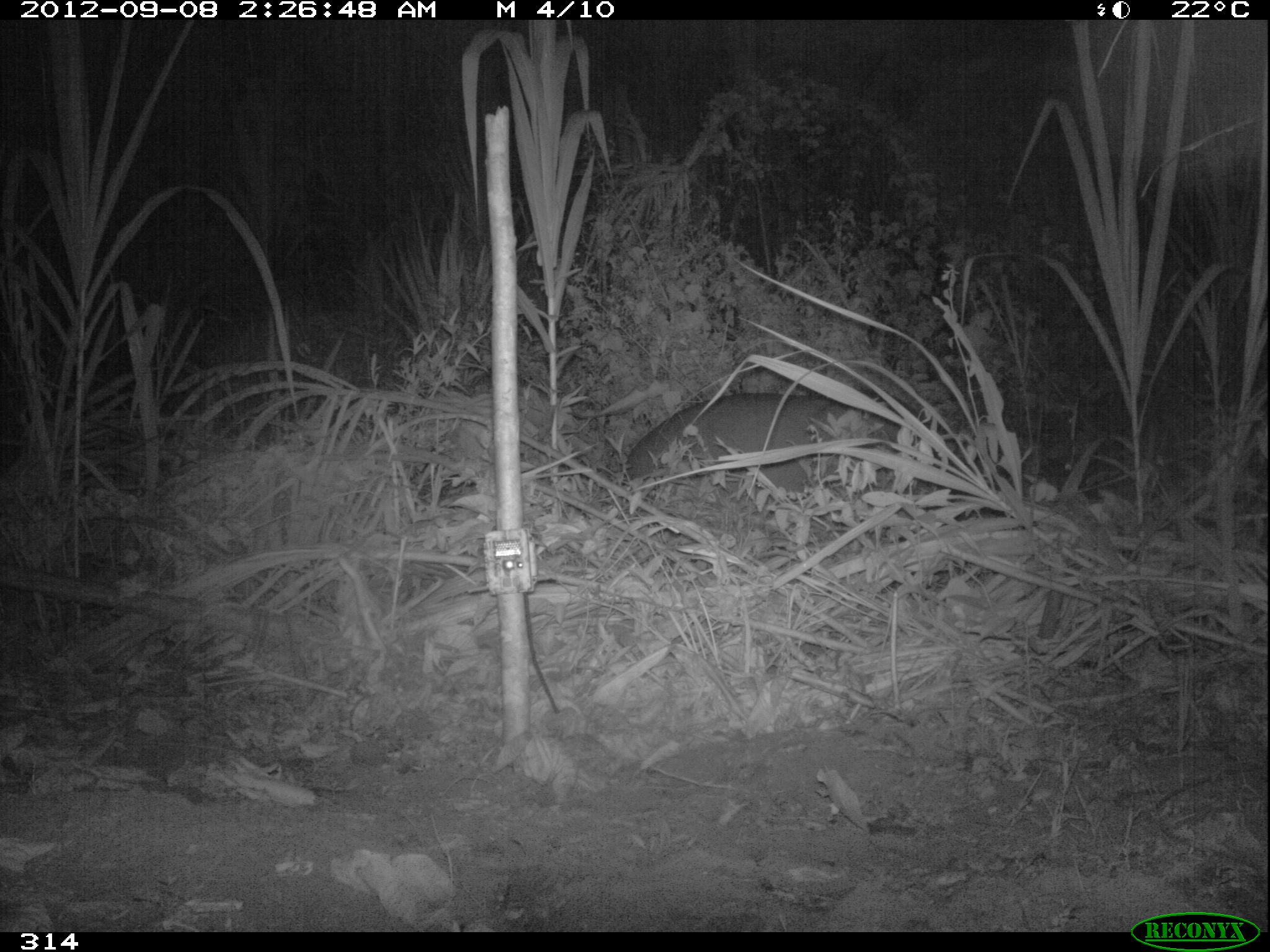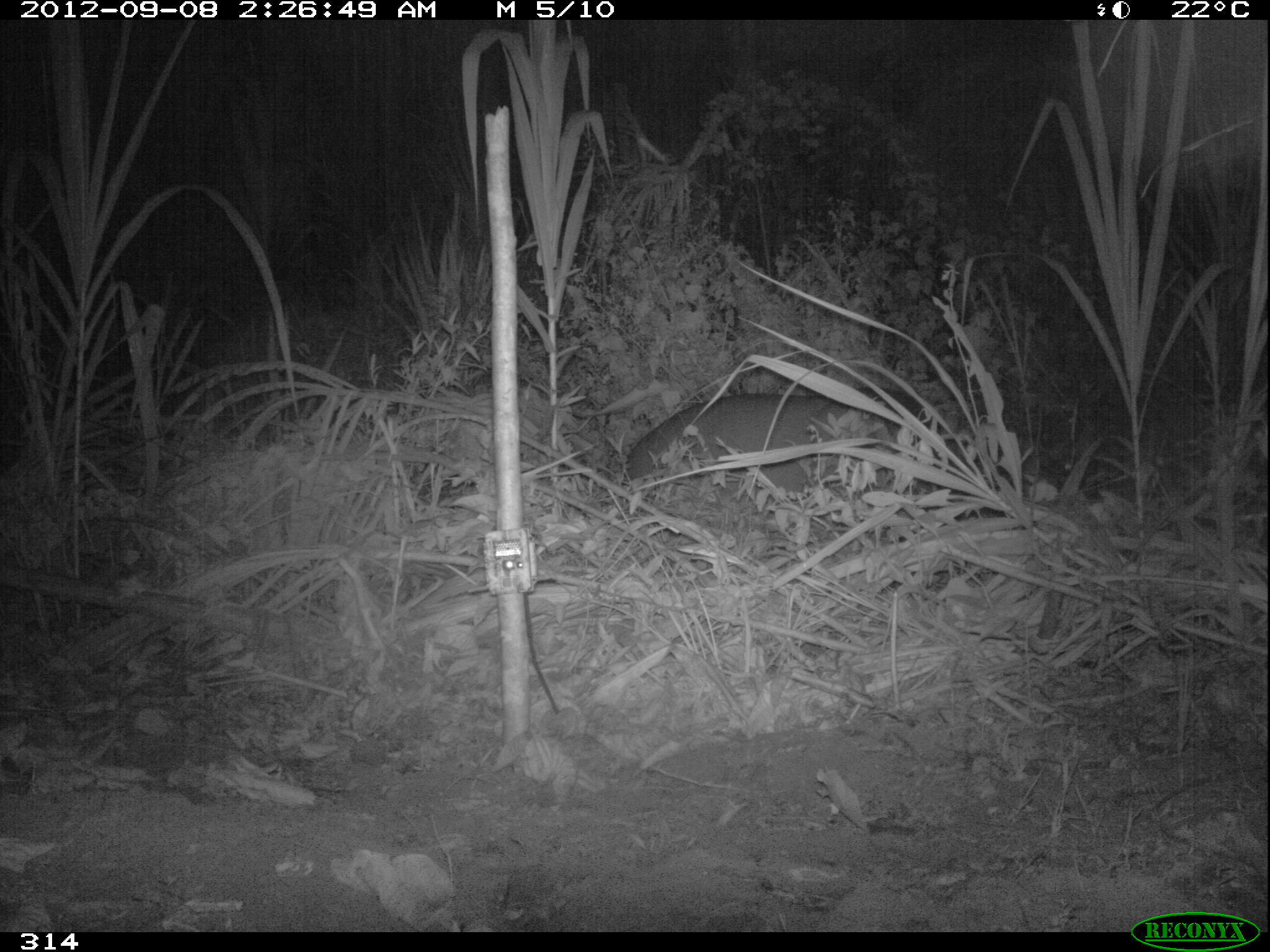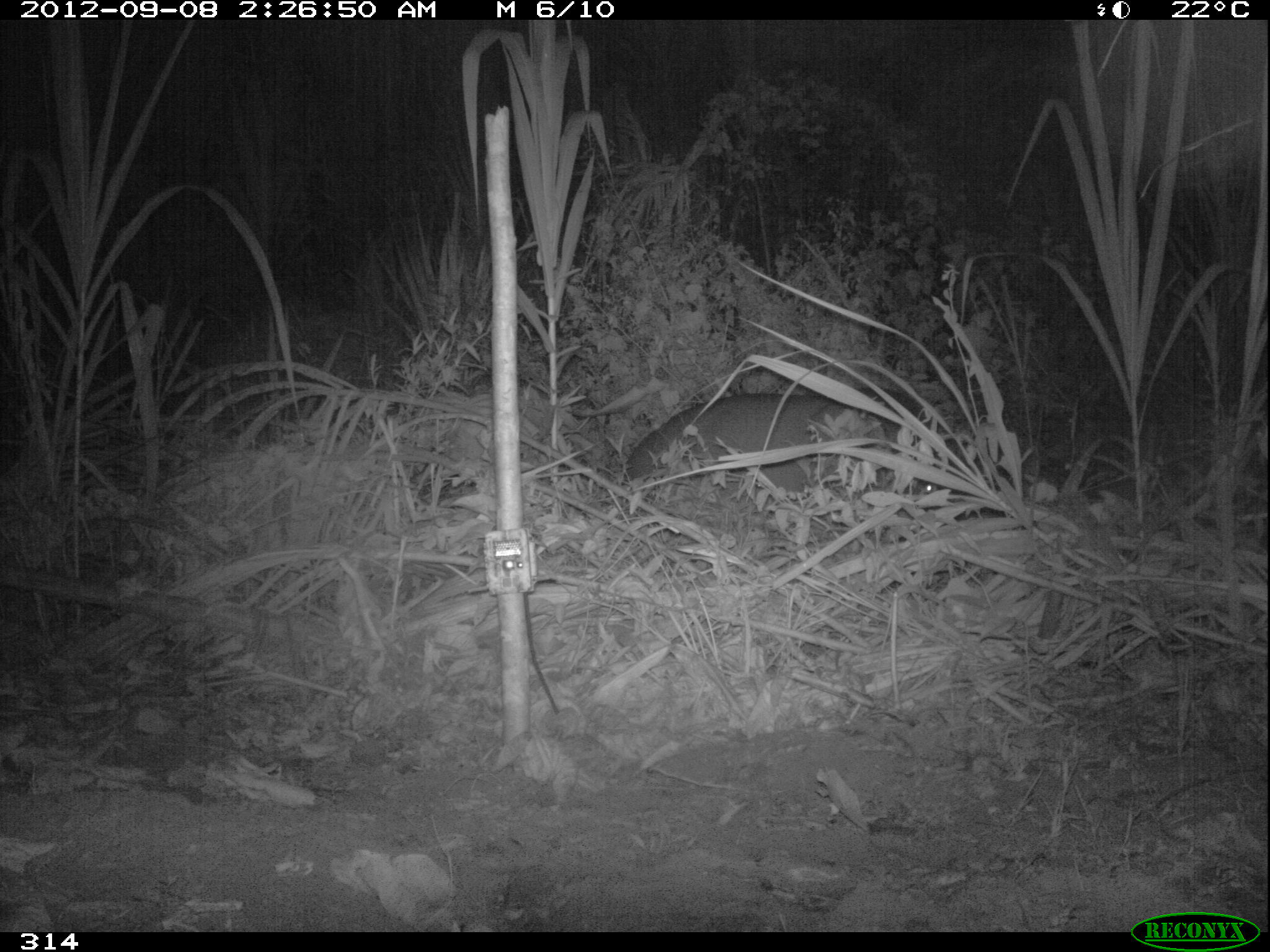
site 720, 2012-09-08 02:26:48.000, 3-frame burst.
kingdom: Animalia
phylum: Chordata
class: Mammalia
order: Perissodactyla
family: Tapiridae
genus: Tapirus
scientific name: Tapirus terrestris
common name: south american tapir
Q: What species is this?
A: Tapirus terrestris (south american tapir).